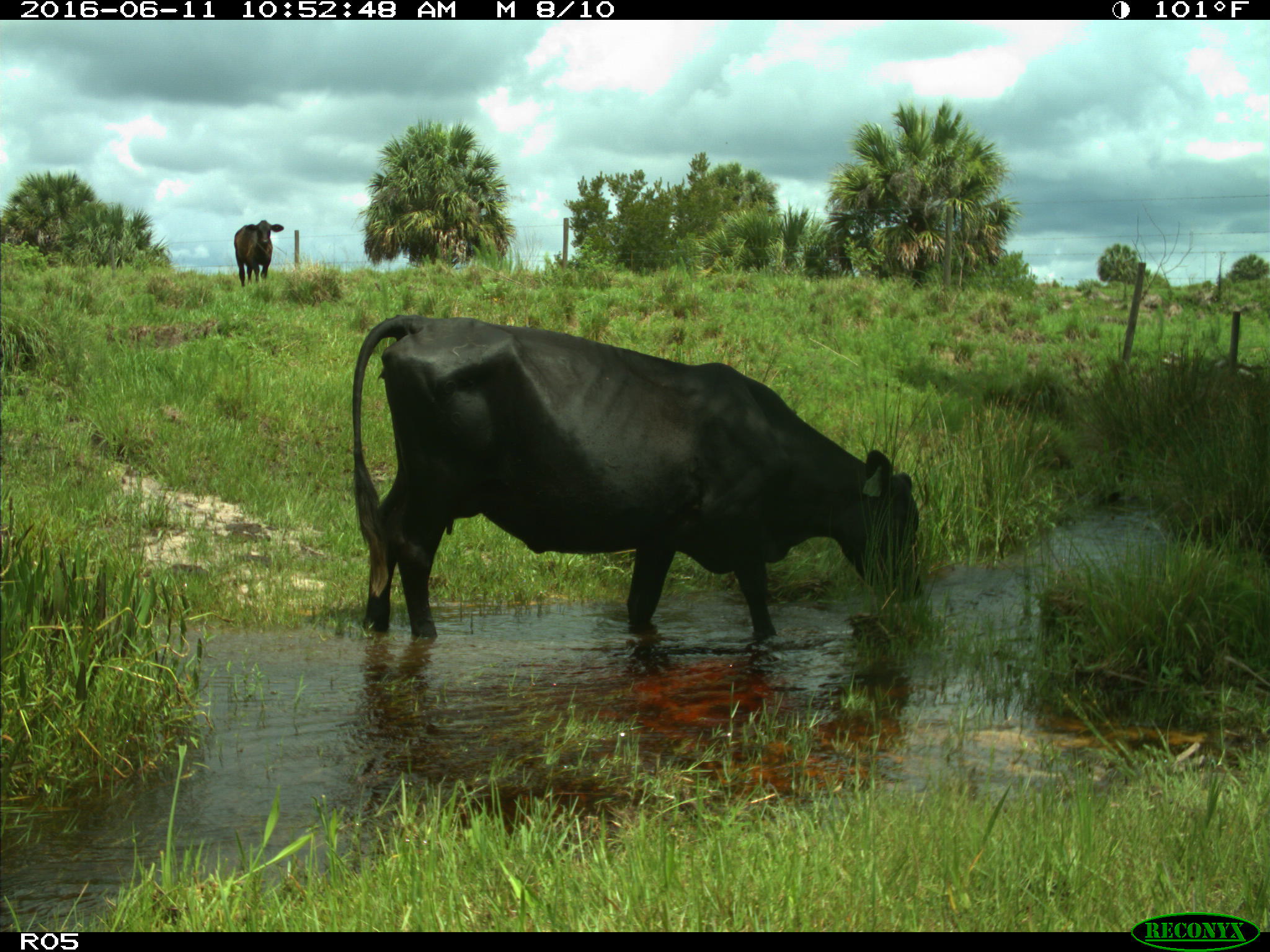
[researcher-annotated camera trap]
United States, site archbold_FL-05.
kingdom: Animalia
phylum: Chordata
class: Mammalia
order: Artiodactyla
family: Bovidae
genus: Bos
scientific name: Bos taurus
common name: domestic cow